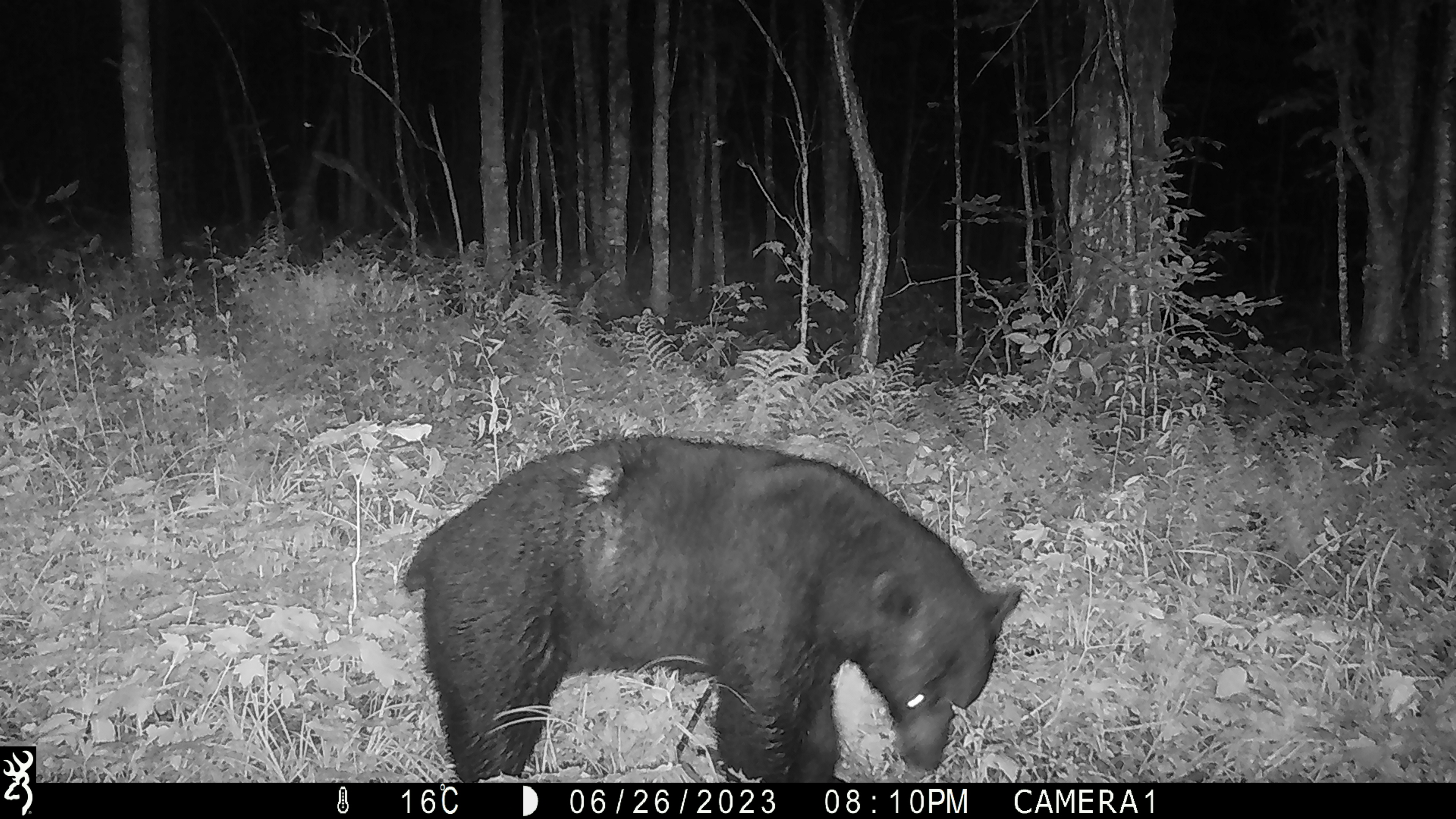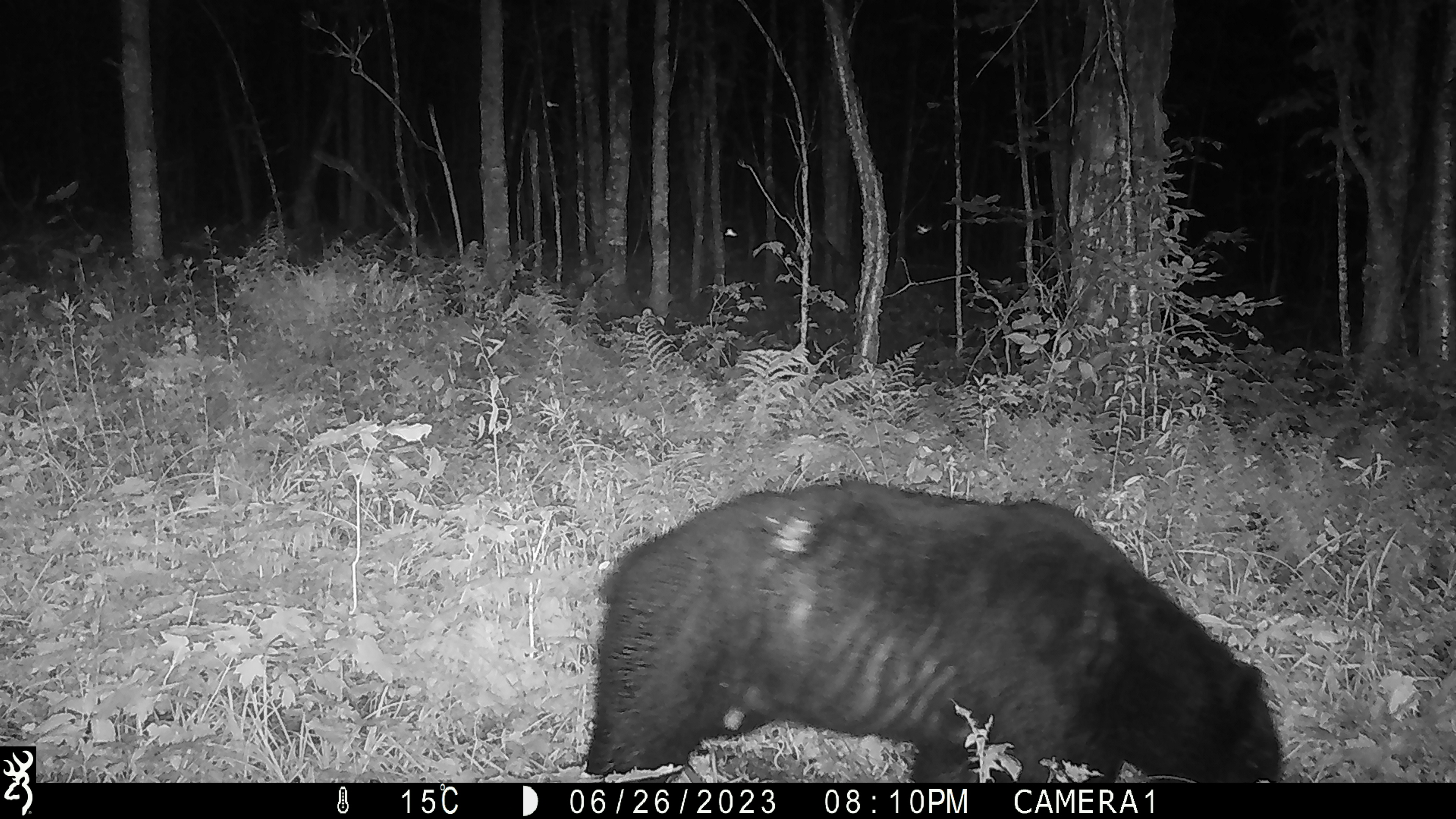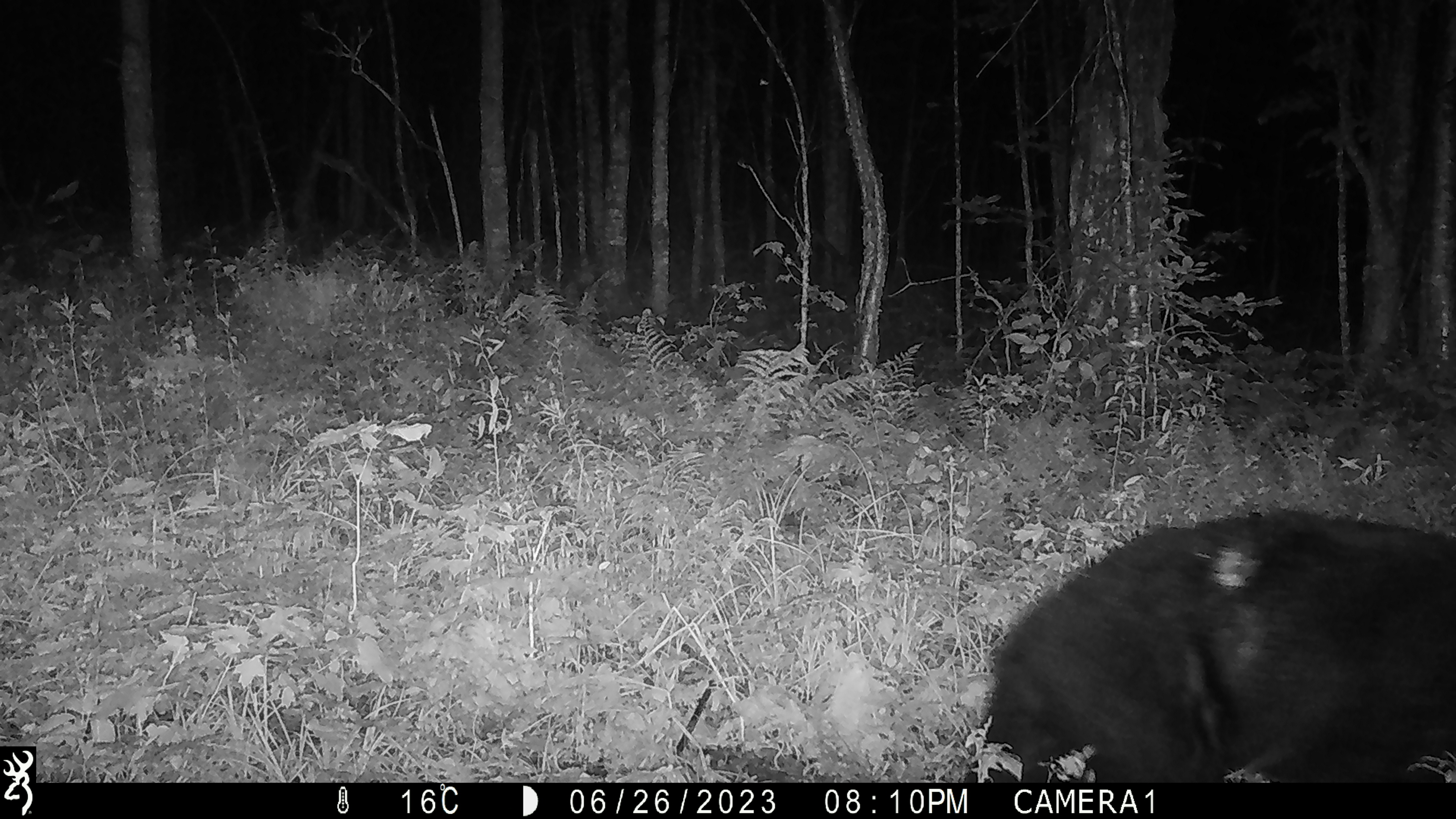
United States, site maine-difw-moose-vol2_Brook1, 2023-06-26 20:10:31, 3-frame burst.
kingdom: Animalia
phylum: Chordata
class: Mammalia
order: Carnivora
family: Ursidae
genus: Ursus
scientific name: Ursus americanus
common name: black bear